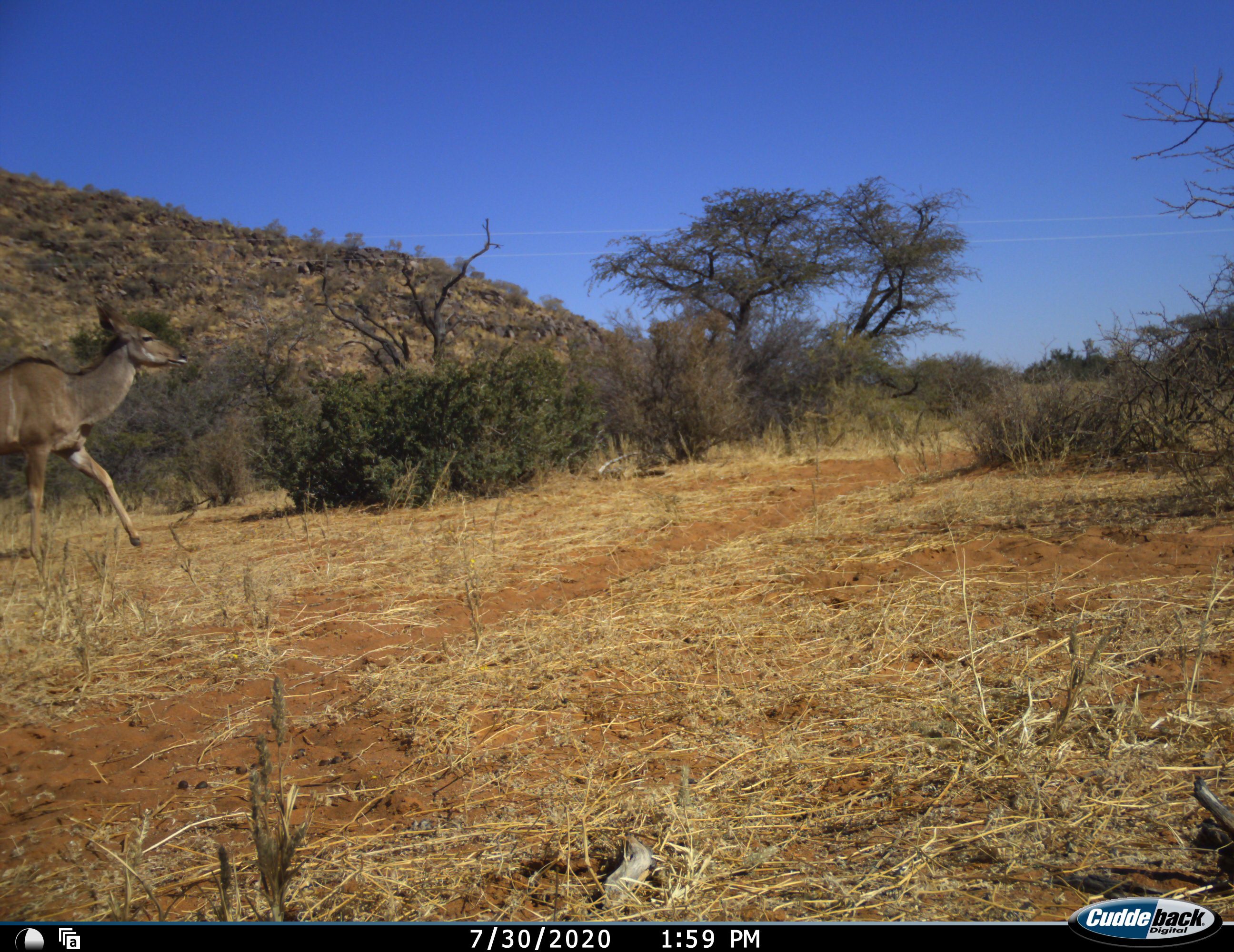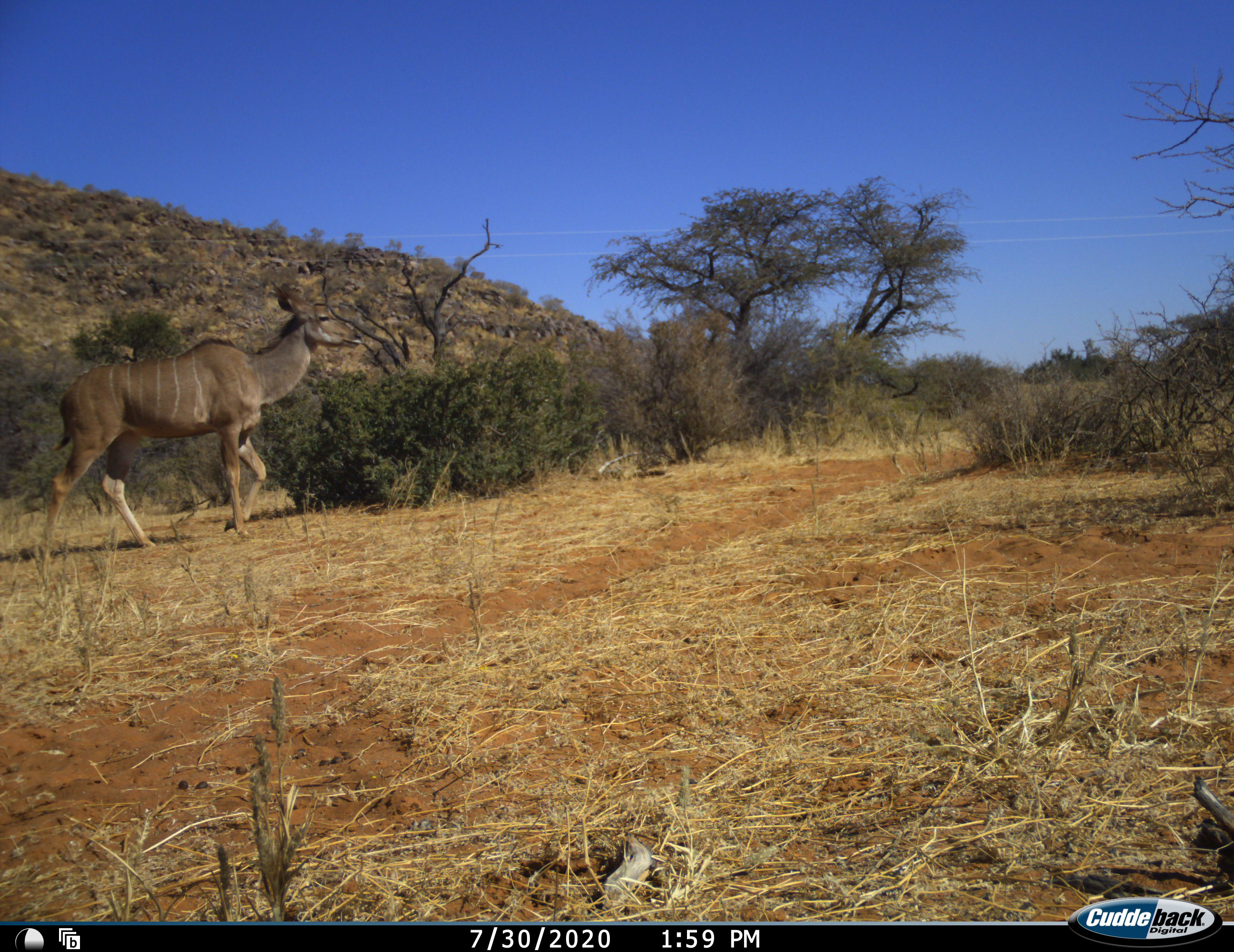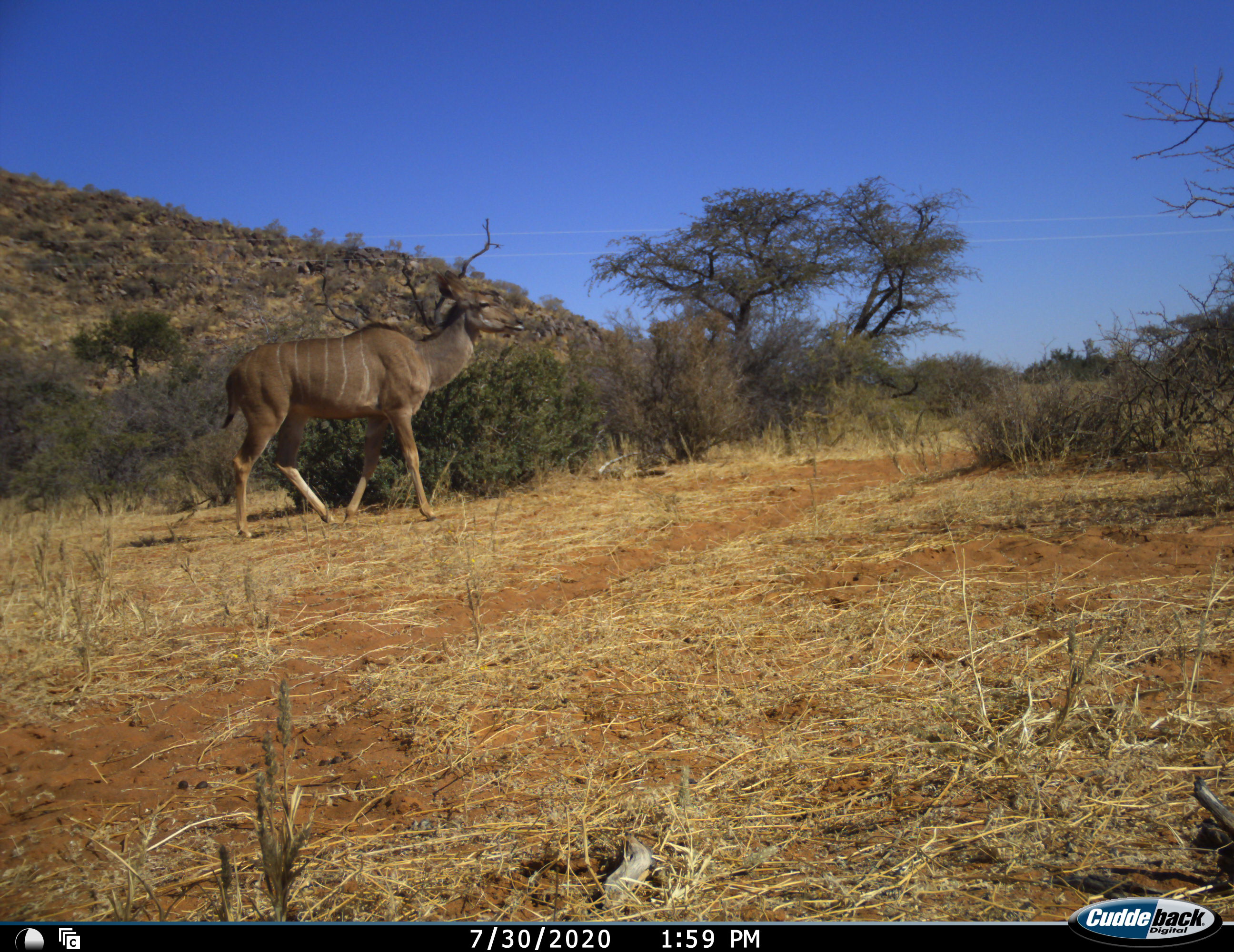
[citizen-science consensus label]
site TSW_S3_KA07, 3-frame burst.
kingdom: Animalia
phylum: Chordata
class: Mammalia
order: Artiodactyla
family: Bovidae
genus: Tragelaphus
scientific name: Tragelaphus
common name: kudu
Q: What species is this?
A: Kudu (Tragelaphus).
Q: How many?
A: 1.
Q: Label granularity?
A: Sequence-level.